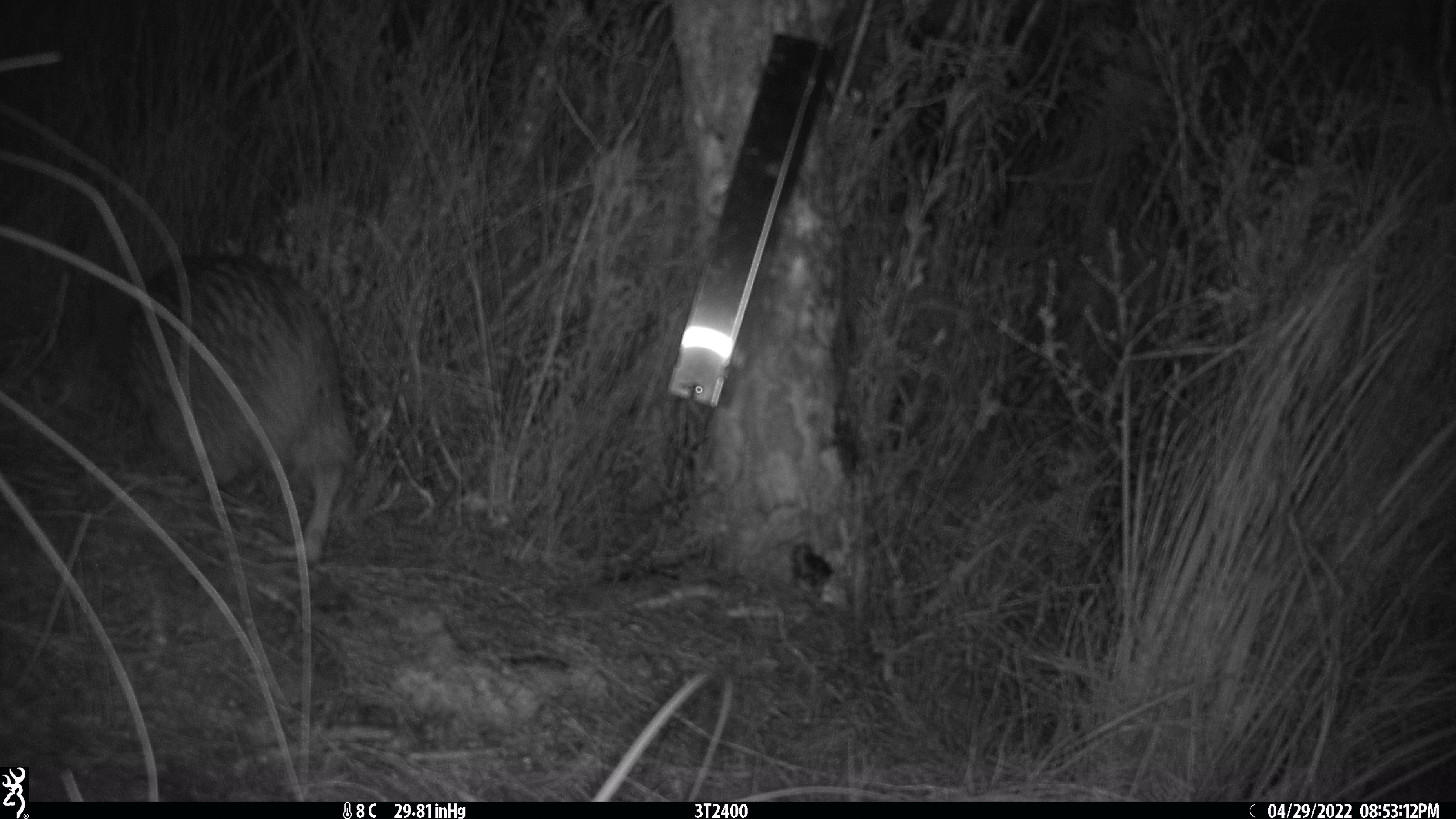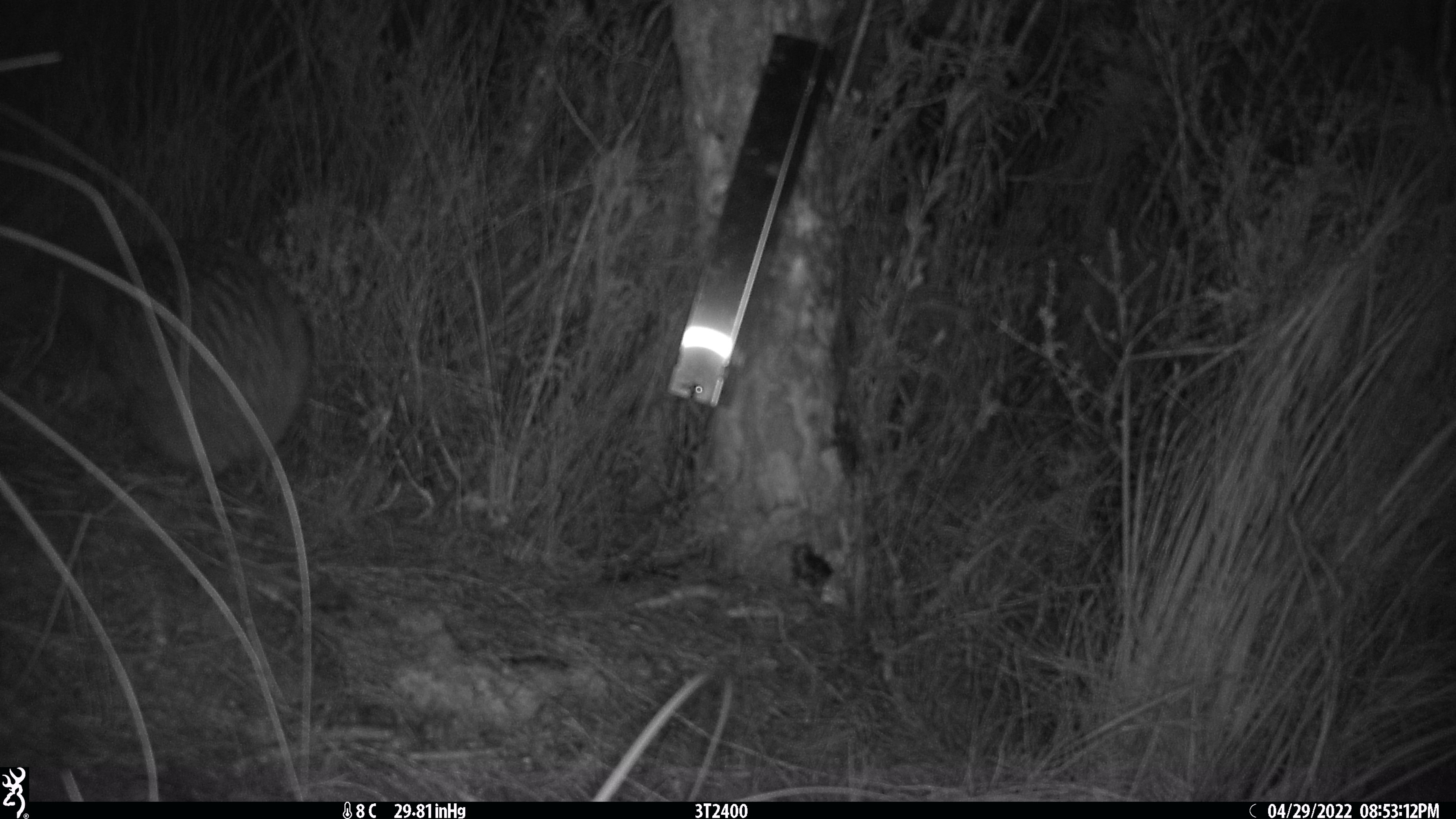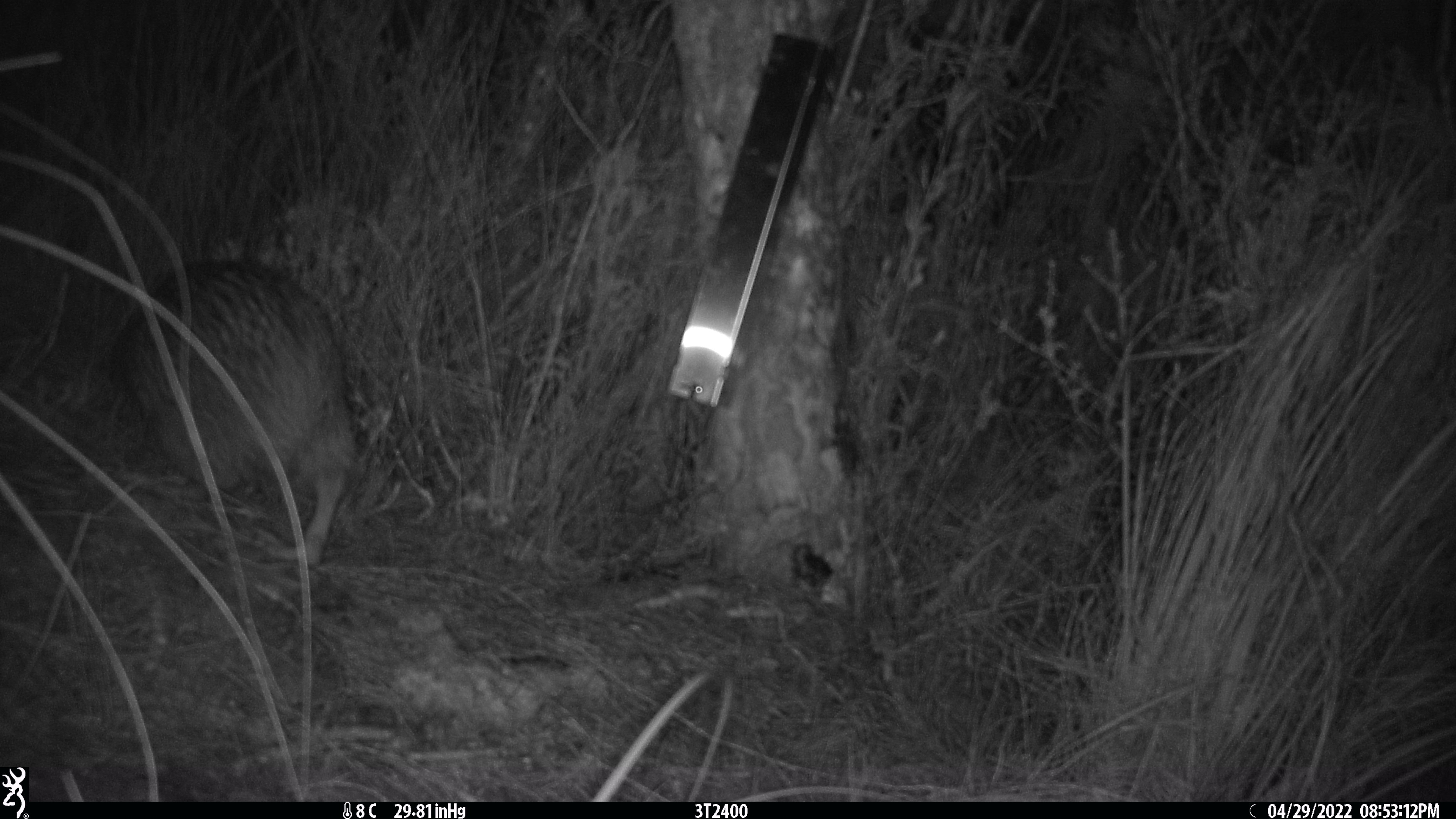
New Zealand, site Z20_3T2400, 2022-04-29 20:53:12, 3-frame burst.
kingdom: Animalia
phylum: Chordata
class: Aves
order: Apterygiformes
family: Apterygidae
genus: Apteryx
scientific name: Apteryx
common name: kiwi